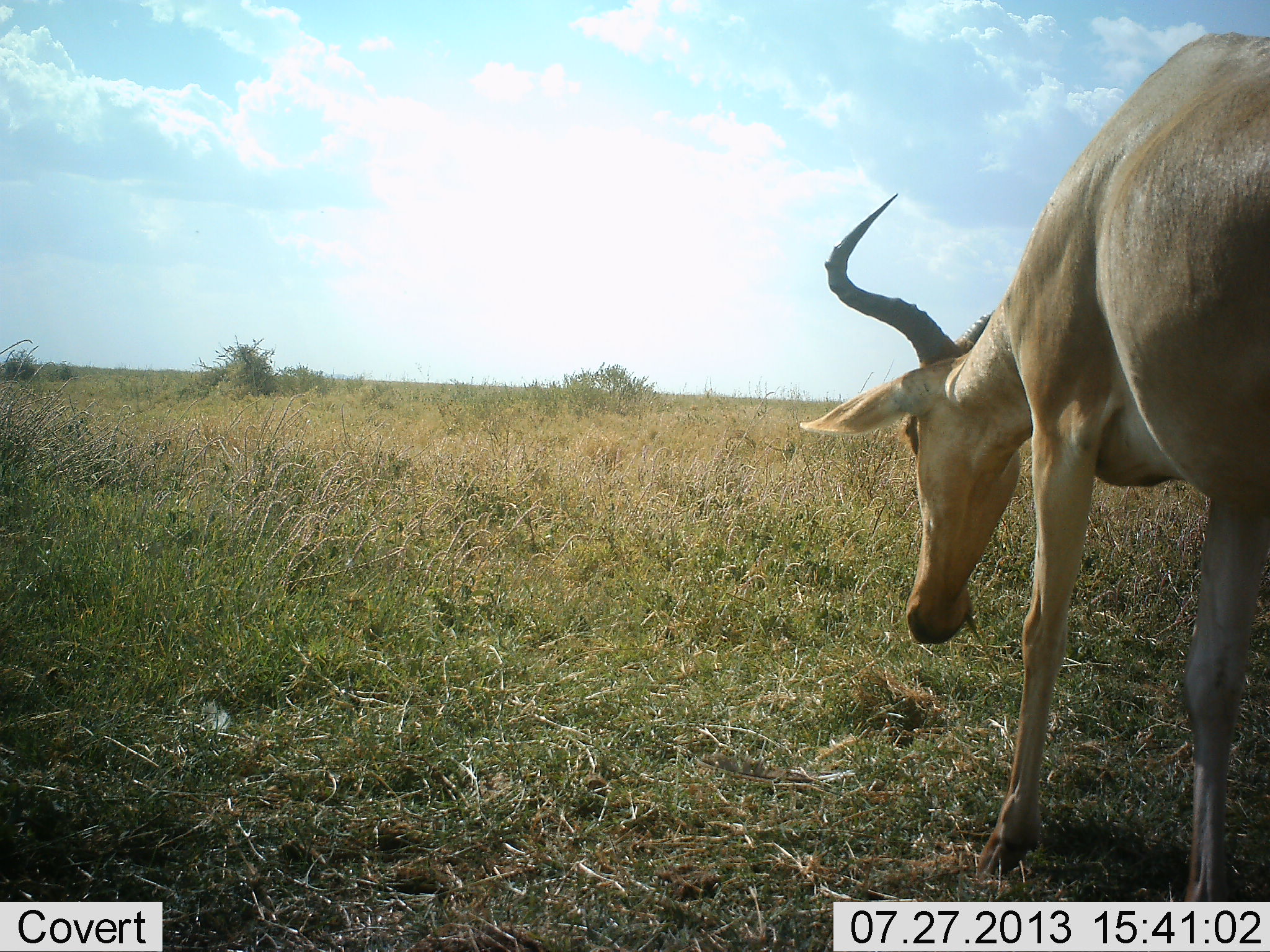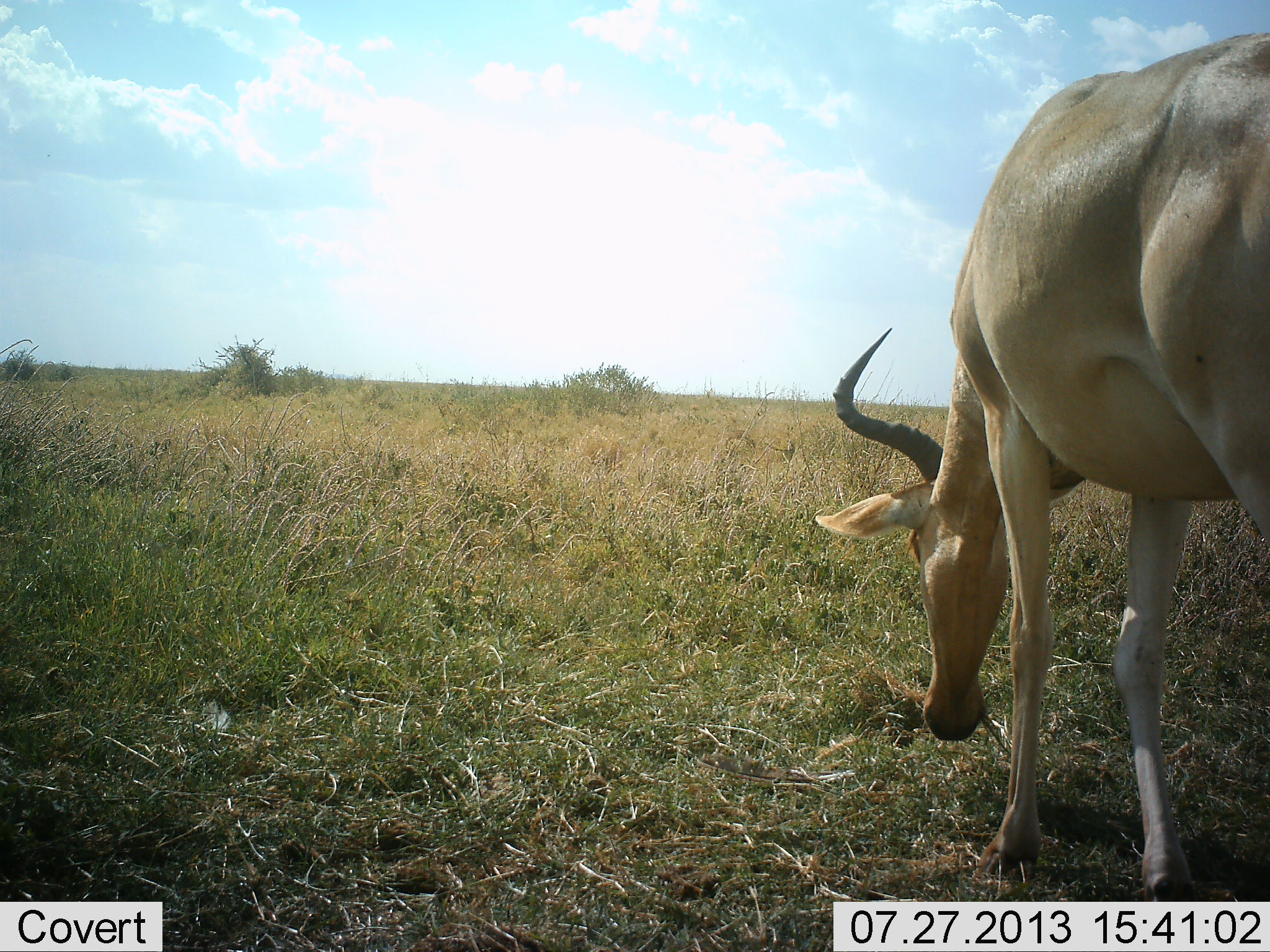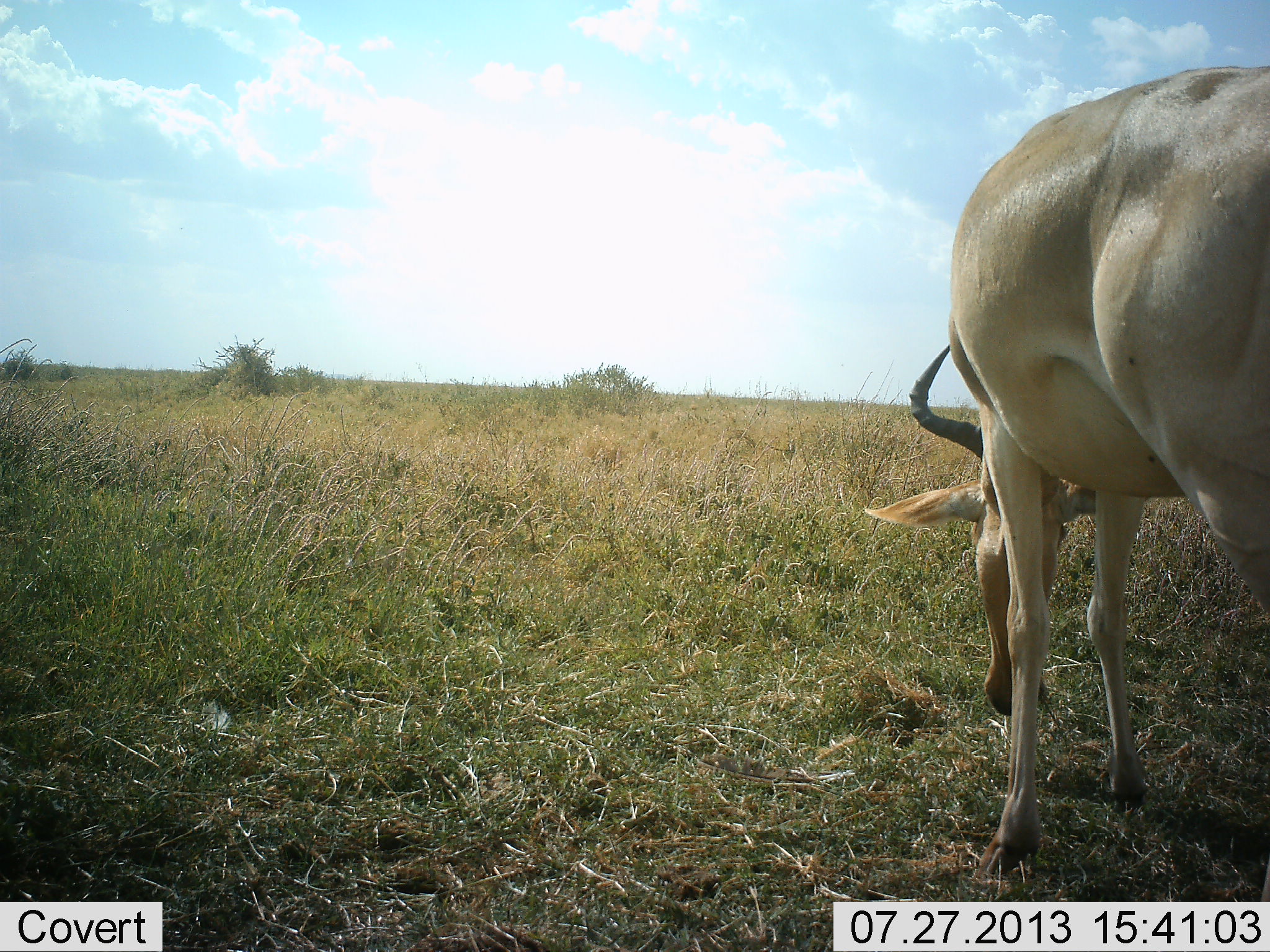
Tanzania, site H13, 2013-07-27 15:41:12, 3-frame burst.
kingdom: Animalia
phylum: Chordata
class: Mammalia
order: Artiodactyla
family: Bovidae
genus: Alcelaphus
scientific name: Alcelaphus buselaphus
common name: hartebeest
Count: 1.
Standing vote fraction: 10%.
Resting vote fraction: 0%.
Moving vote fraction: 40%.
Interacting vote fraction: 0%.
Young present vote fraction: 0%.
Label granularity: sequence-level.